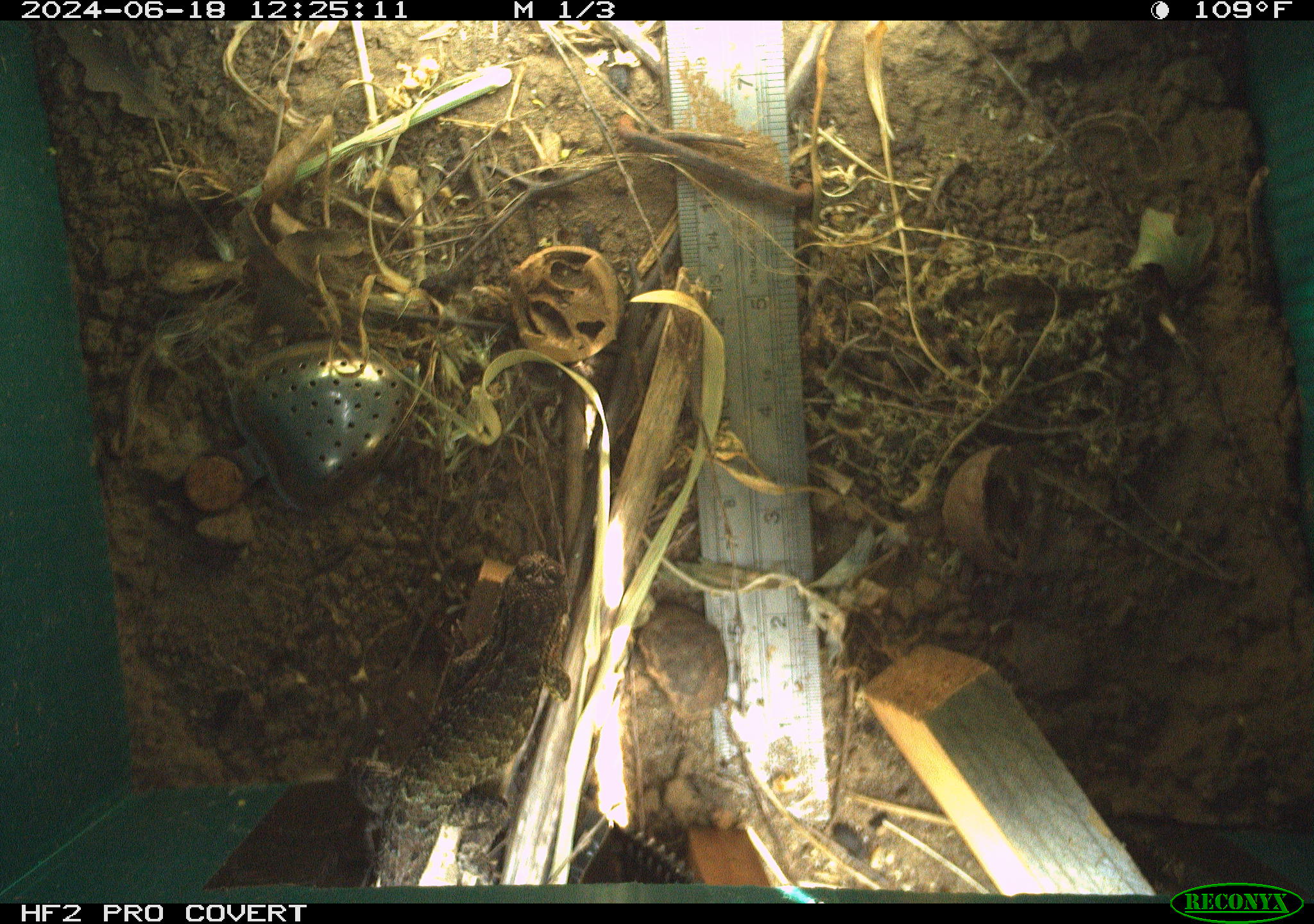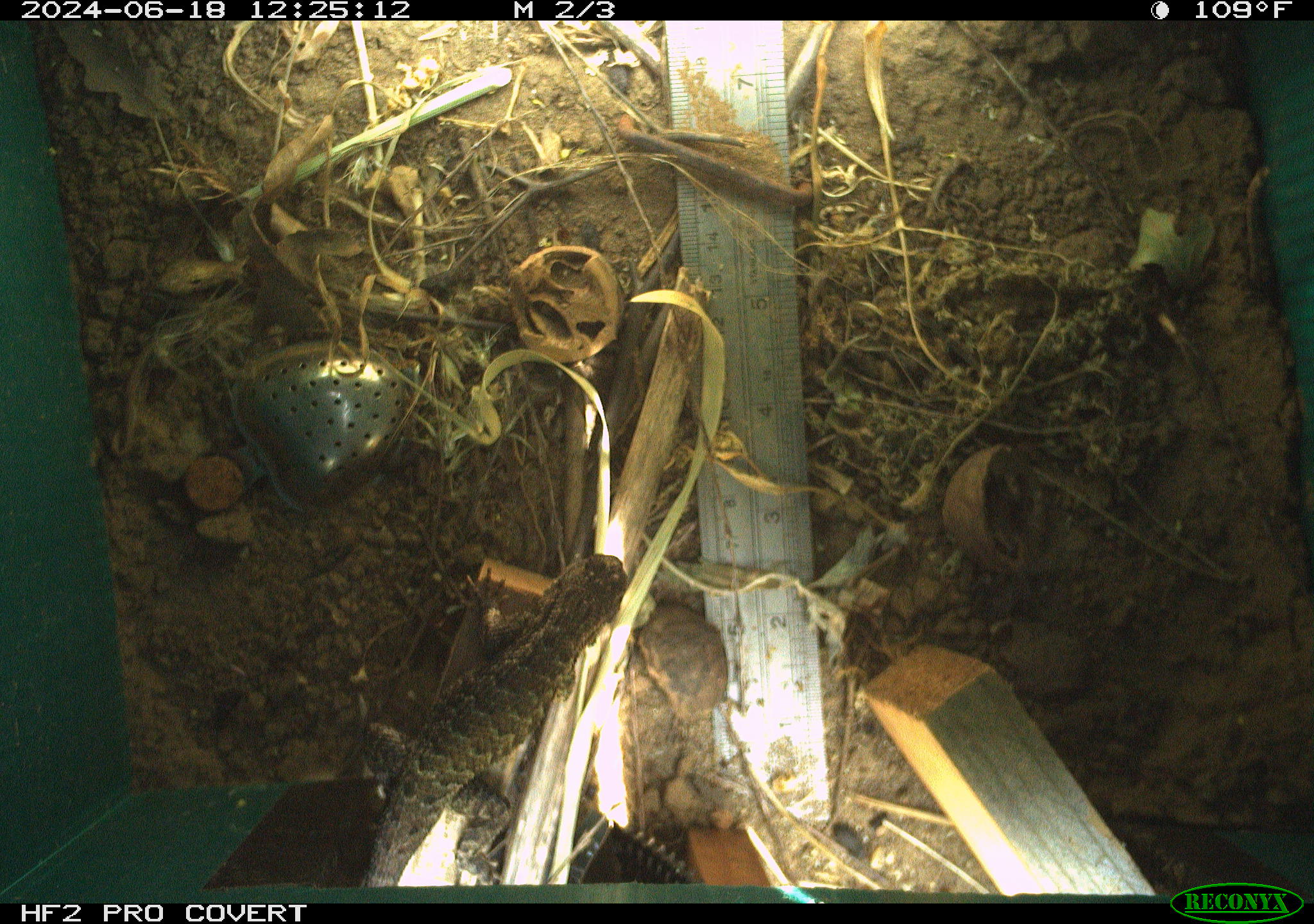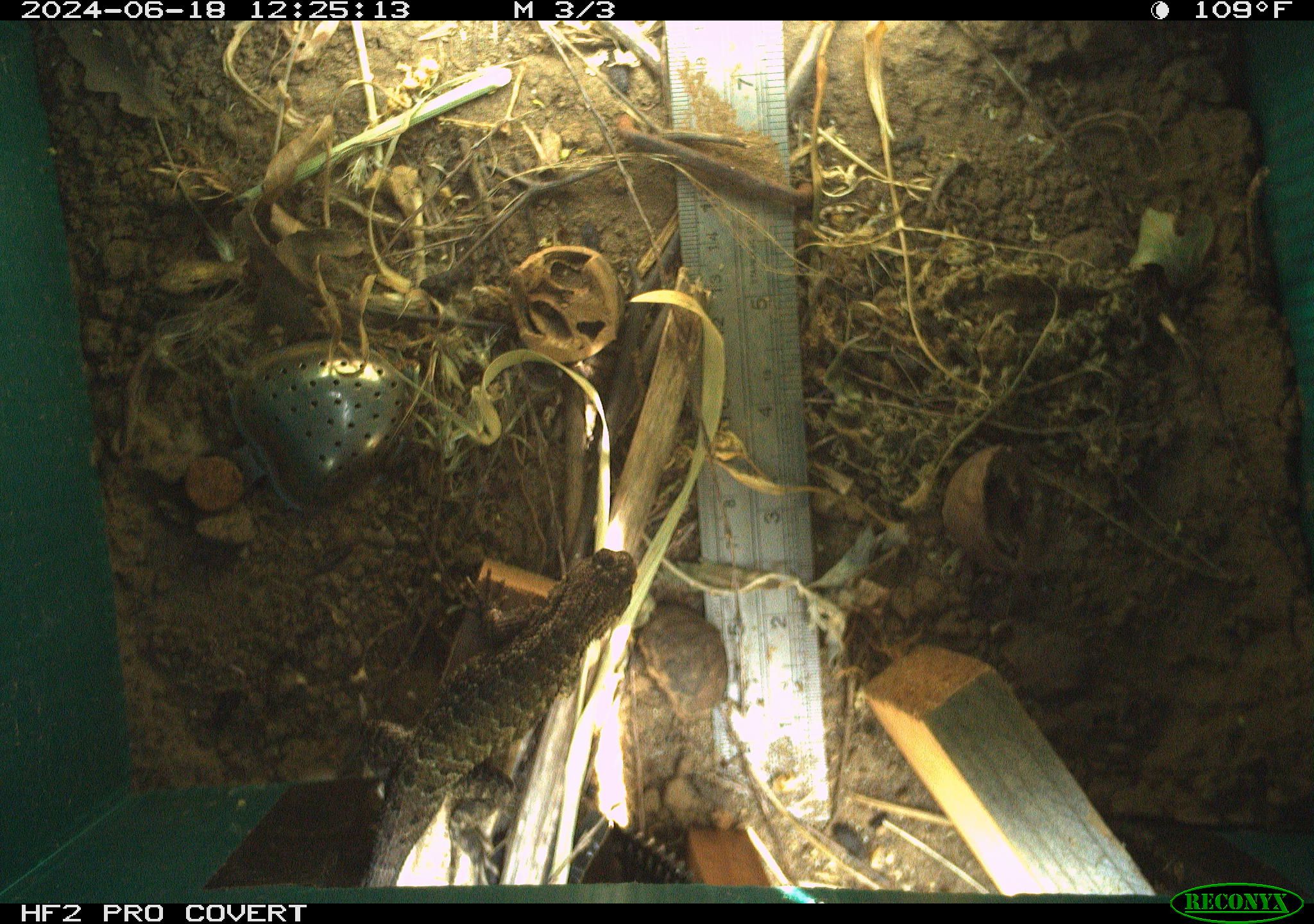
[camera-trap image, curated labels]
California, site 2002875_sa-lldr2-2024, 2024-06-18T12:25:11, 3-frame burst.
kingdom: Animalia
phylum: Chordata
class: Reptilia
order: Squamata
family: Phrynosomatidae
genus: Sceloporus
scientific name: Sceloporus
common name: spiny lizards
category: sceloporus species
Sceloporus species (spiny lizards) (Sceloporus).